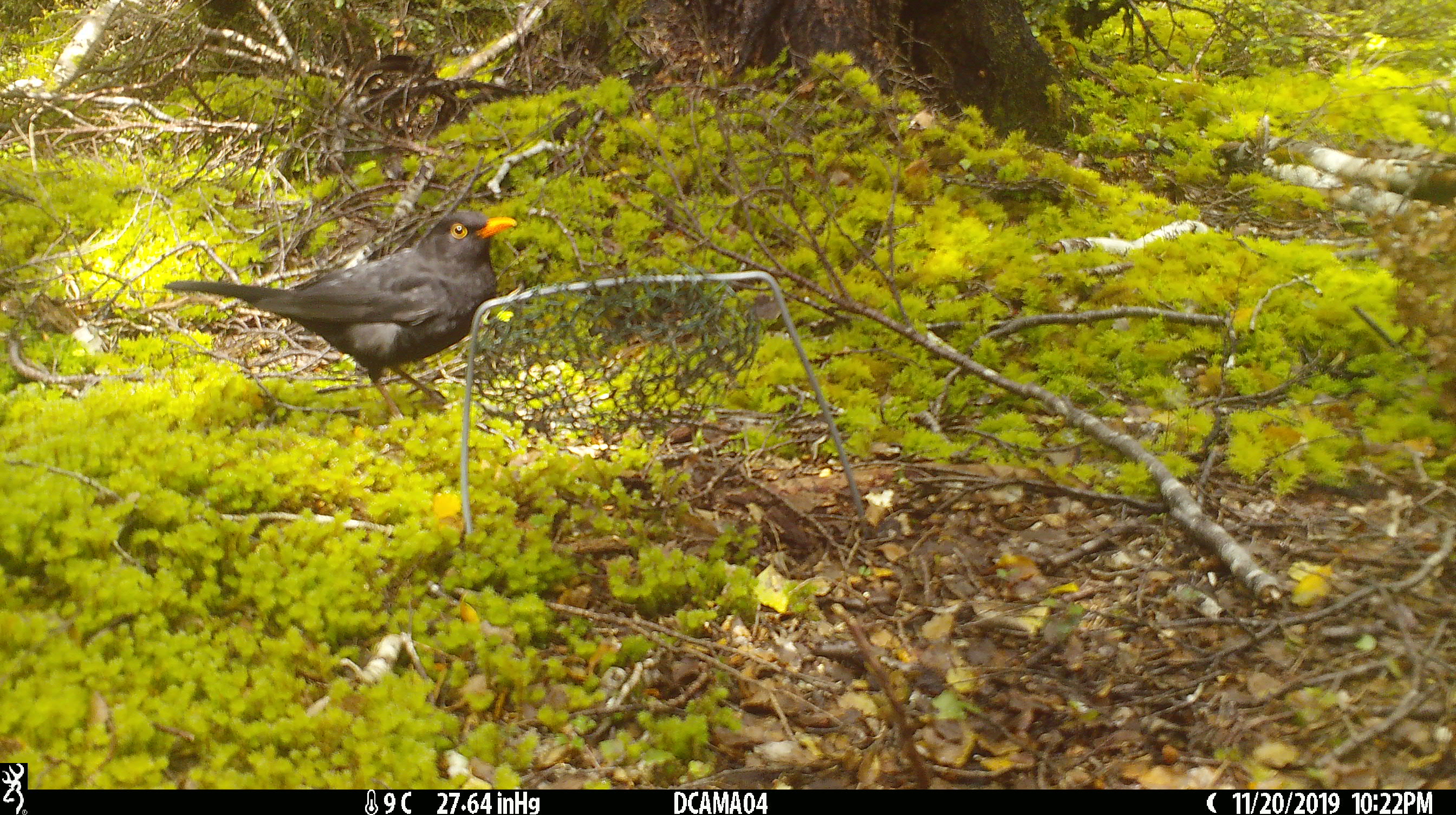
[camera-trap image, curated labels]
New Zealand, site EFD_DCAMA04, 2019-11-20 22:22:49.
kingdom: Animalia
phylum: Chordata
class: Aves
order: Passeriformes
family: Turdidae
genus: Turdus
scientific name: Turdus merula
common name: eurasian blackbird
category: blackbird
Blackbird (eurasian blackbird) (Turdus merula).